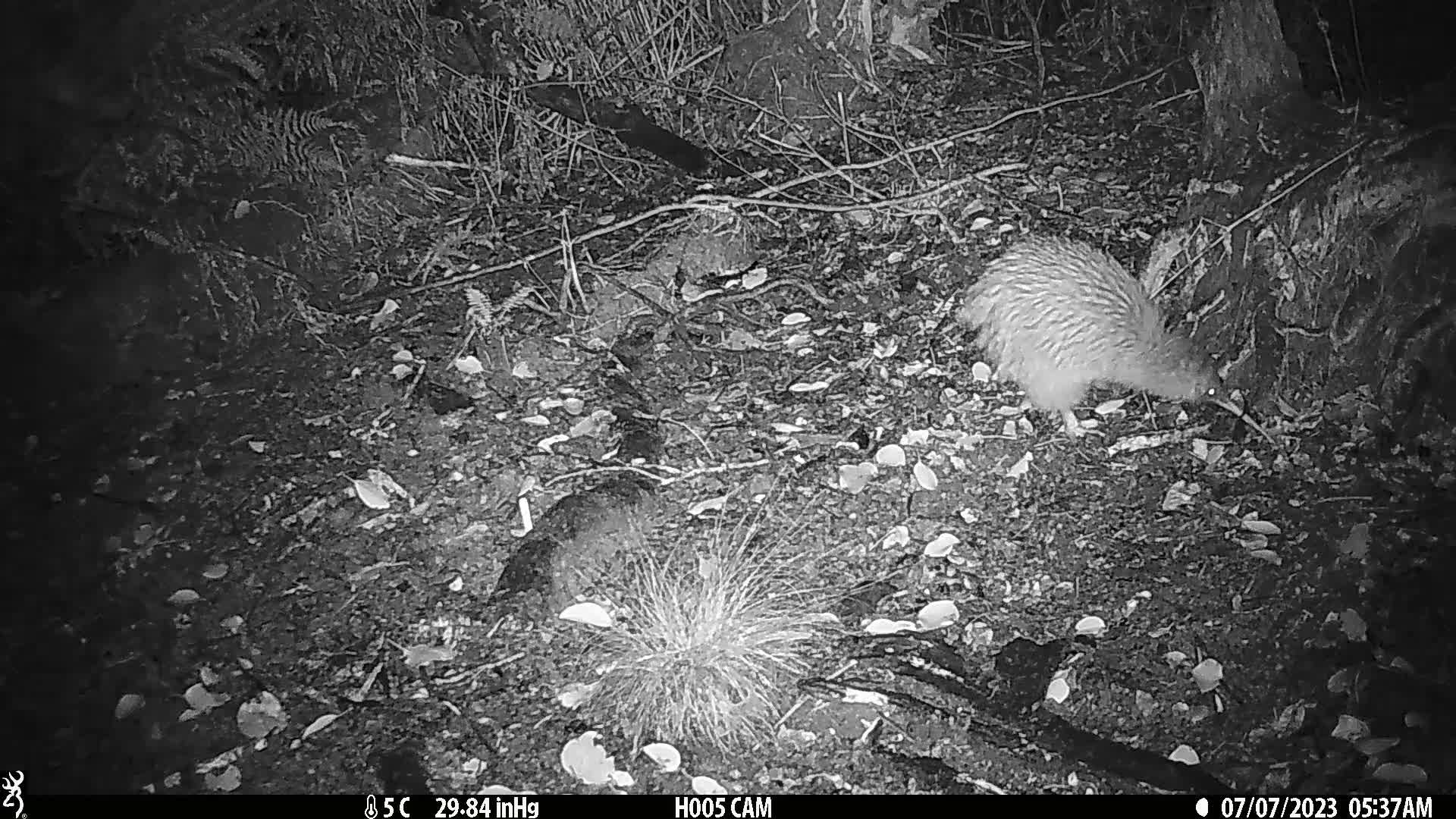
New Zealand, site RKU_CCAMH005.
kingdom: Animalia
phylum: Chordata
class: Aves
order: Apterygiformes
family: Apterygidae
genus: Apteryx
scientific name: Apteryx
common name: kiwi